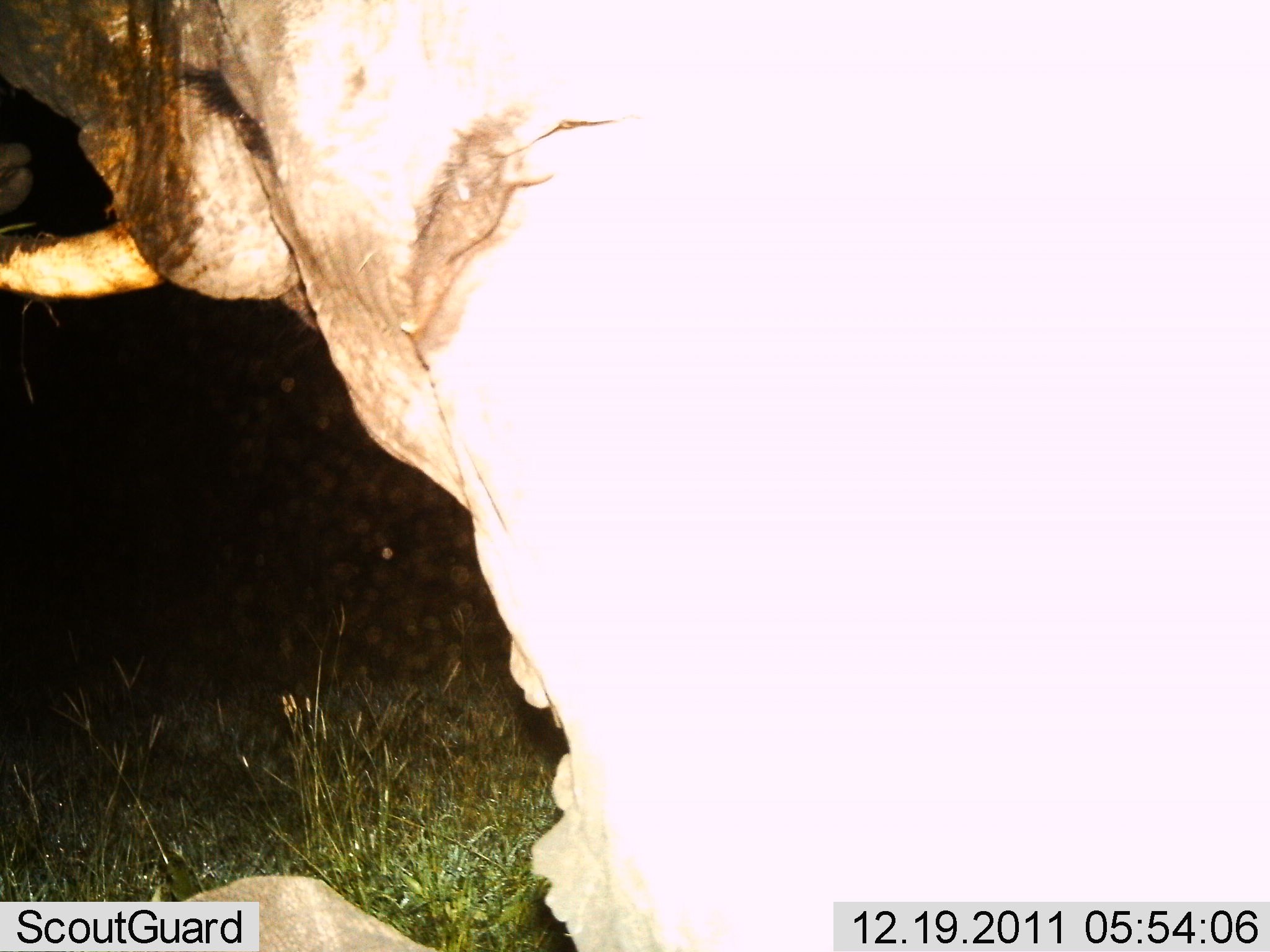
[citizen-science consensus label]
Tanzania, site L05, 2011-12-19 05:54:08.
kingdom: Animalia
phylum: Chordata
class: Mammalia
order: Proboscidea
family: Elephantidae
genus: Loxodonta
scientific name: Loxodonta africana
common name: african bush elephant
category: elephant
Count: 1.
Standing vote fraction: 67%.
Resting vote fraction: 0%.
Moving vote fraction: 17%.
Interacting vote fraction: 8%.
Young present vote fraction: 0%.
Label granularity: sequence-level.